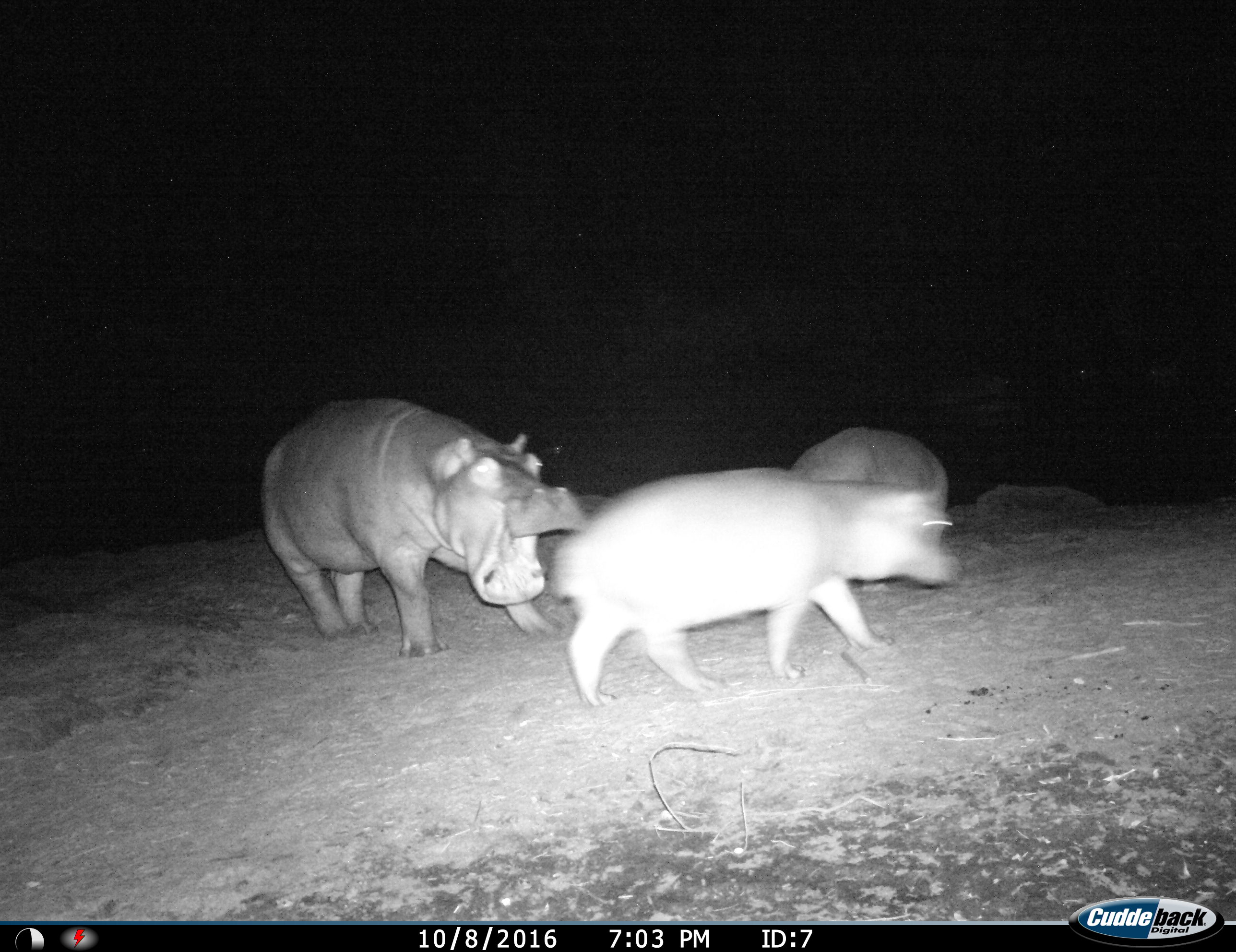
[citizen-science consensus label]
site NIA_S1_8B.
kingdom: Animalia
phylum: Chordata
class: Mammalia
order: Artiodactyla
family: Hippopotamidae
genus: Hippopotamus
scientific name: Hippopotamus amphibius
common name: hippopotamus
Hippopotamus (Hippopotamus amphibius), count 3. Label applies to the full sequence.